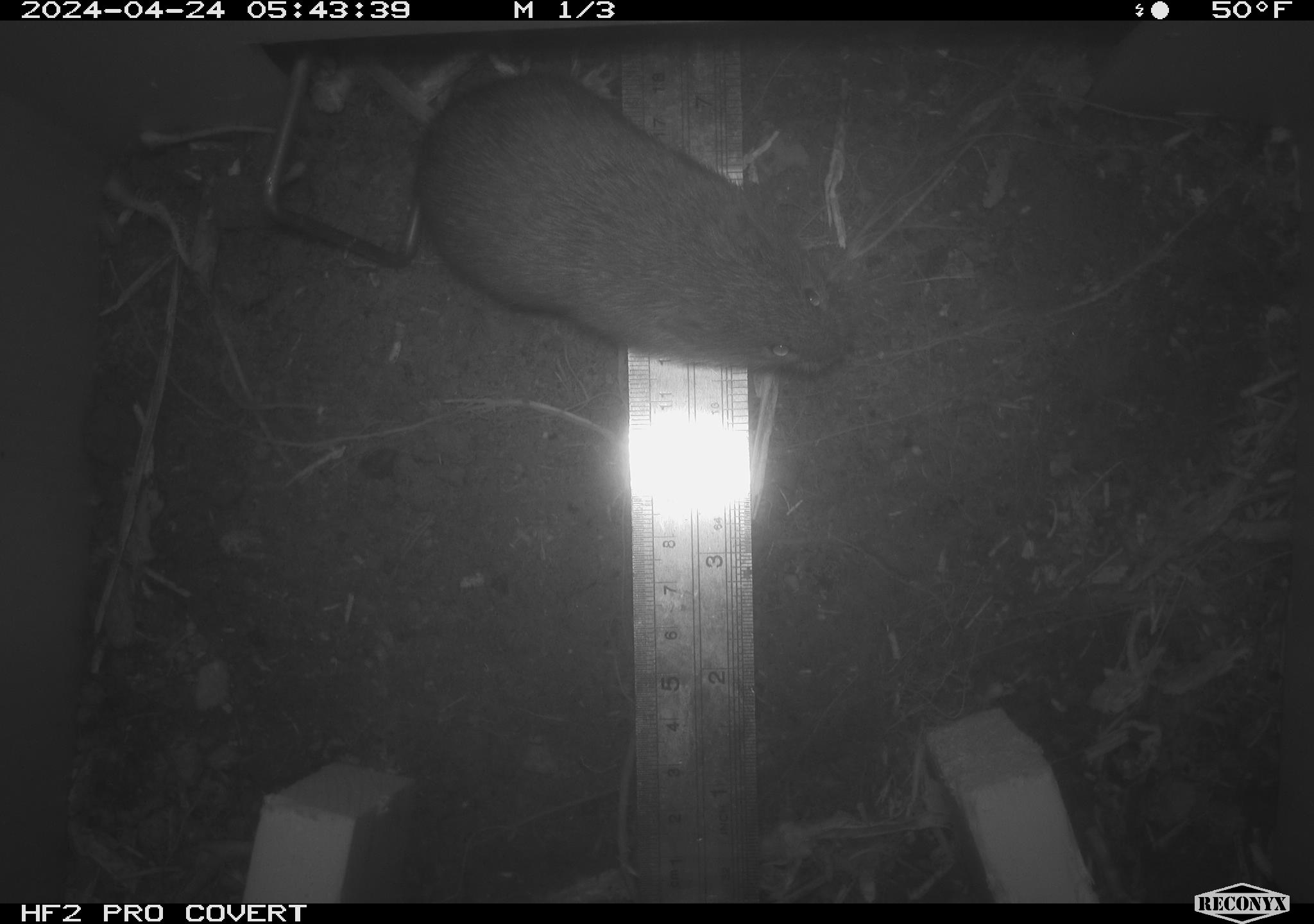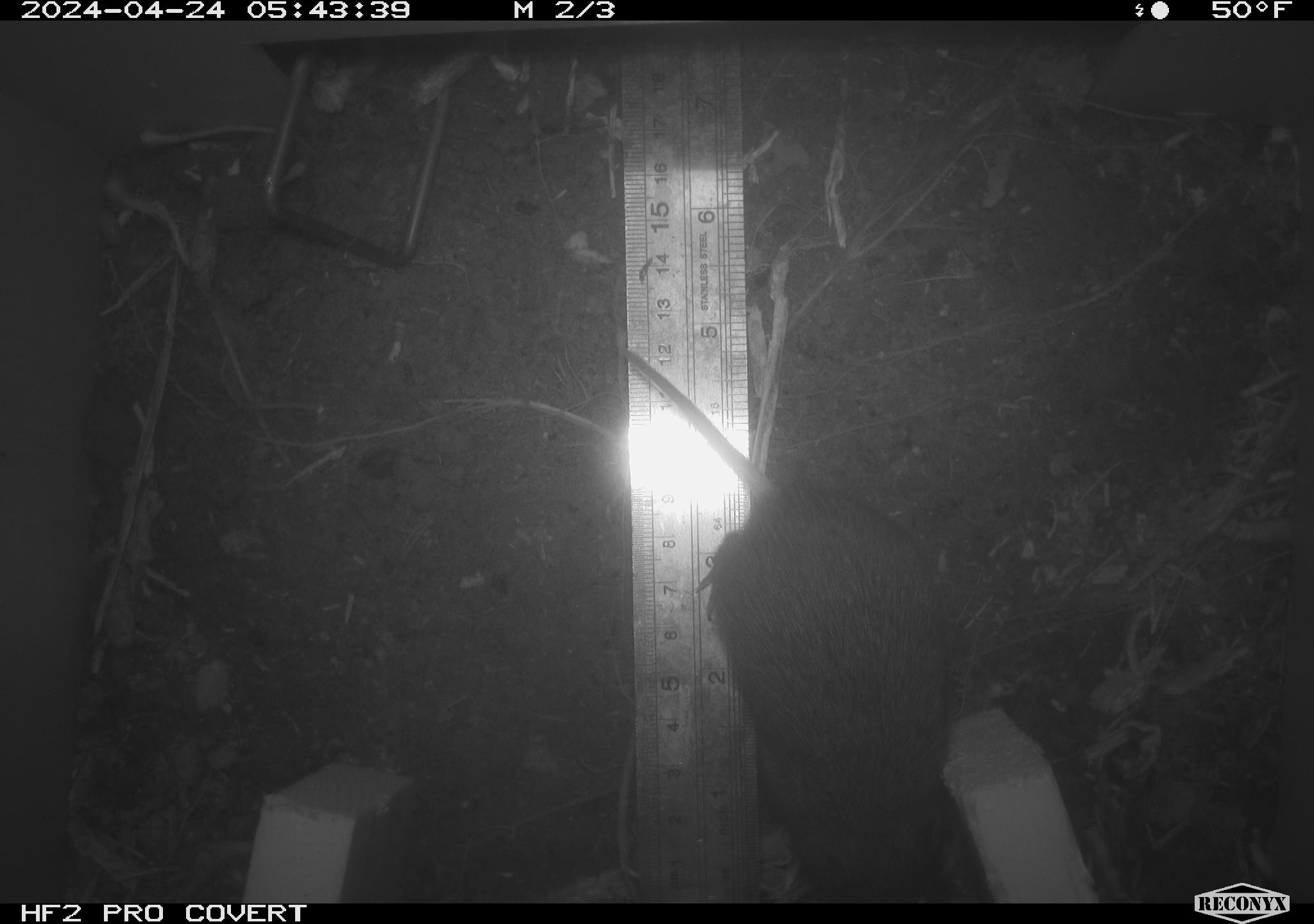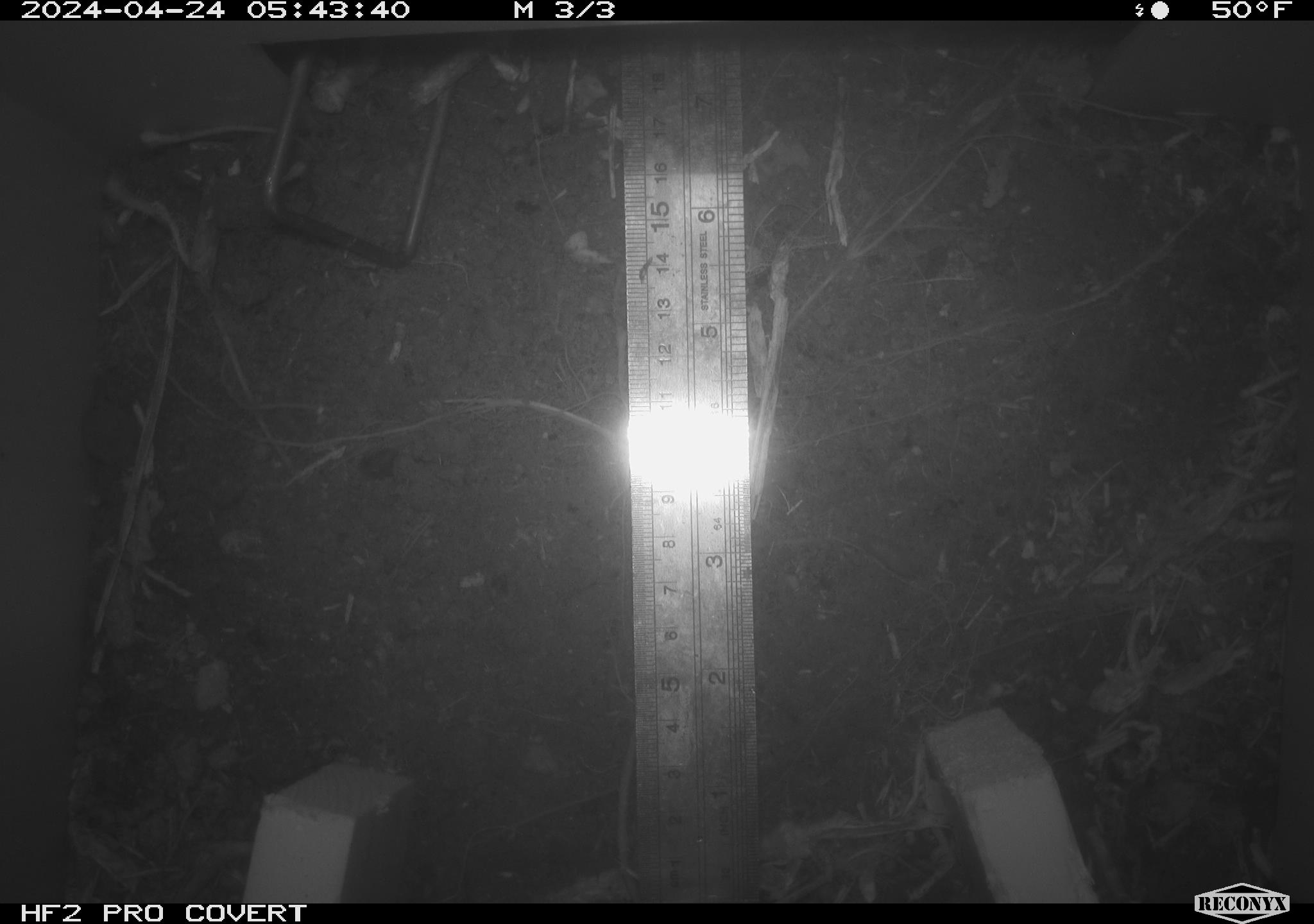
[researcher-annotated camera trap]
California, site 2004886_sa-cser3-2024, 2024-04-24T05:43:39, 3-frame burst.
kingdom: Animalia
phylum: Chordata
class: Mammalia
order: Rodentia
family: Cricetidae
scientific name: Cricetidae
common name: hamsters, voles, lemmings, and allies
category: cricetidae family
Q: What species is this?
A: Cricetidae family (hamsters, voles, lemmings, and allies) (Cricetidae).